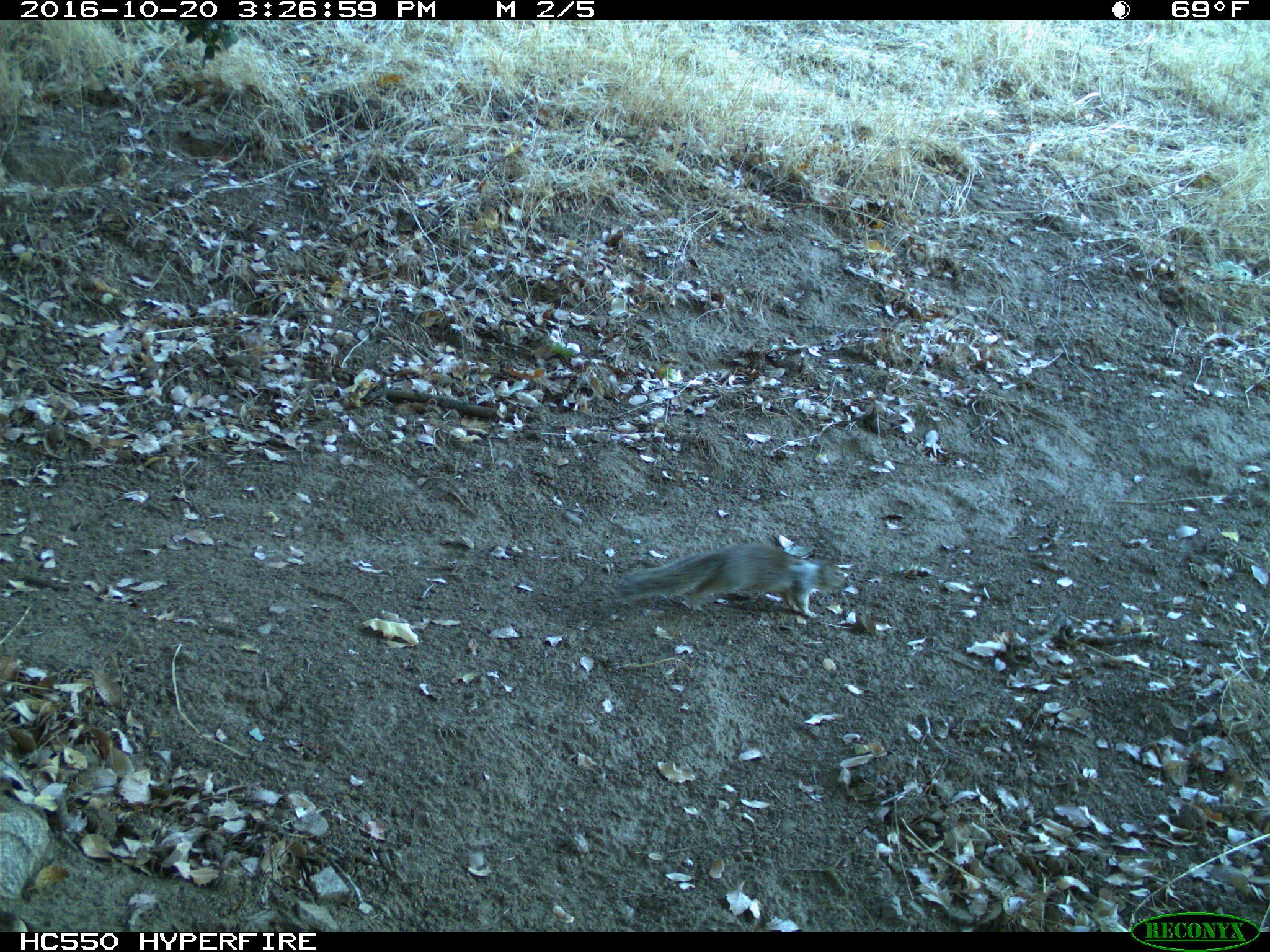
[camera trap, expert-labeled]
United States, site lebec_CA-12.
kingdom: Animalia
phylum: Chordata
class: Mammalia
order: Rodentia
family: Sciuridae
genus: Otospermophilus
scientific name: Otospermophilus beecheyi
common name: california ground squirrel